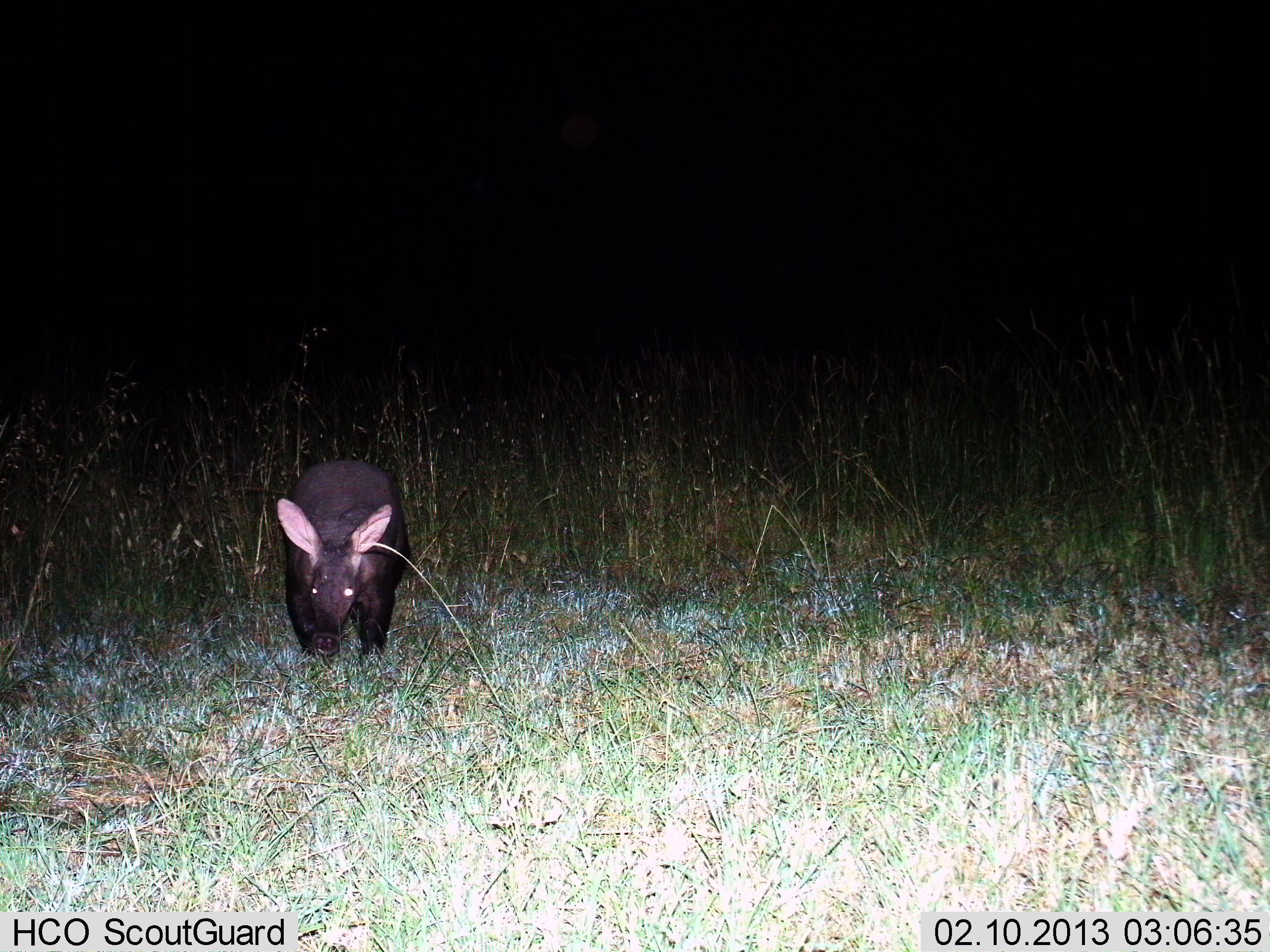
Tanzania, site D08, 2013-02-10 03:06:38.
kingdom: Animalia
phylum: Chordata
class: Mammalia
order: Tubulidentata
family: Orycteropodidae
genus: Orycteropus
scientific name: Orycteropus afer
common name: aardvark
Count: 1.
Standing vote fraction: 74%.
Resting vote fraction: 0%.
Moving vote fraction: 32%.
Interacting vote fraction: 0%.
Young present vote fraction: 0%.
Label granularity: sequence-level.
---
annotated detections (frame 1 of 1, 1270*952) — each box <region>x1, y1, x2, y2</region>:
animal: <region>275, 458, 412, 667</region>